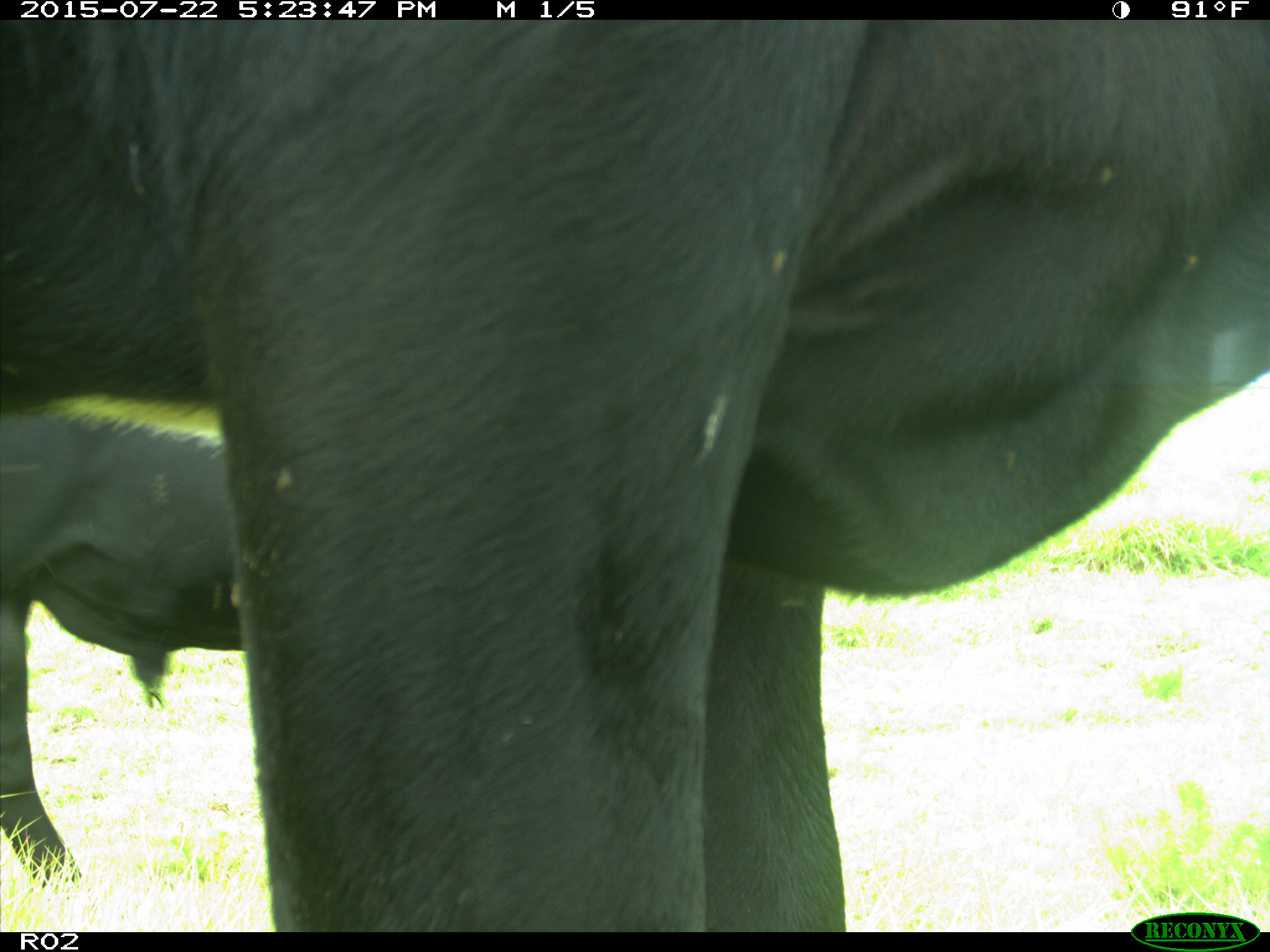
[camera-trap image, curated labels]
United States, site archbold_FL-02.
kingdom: Animalia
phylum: Chordata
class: Mammalia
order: Artiodactyla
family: Bovidae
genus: Bos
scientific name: Bos taurus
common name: domestic cow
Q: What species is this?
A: Bos taurus (domestic cow).